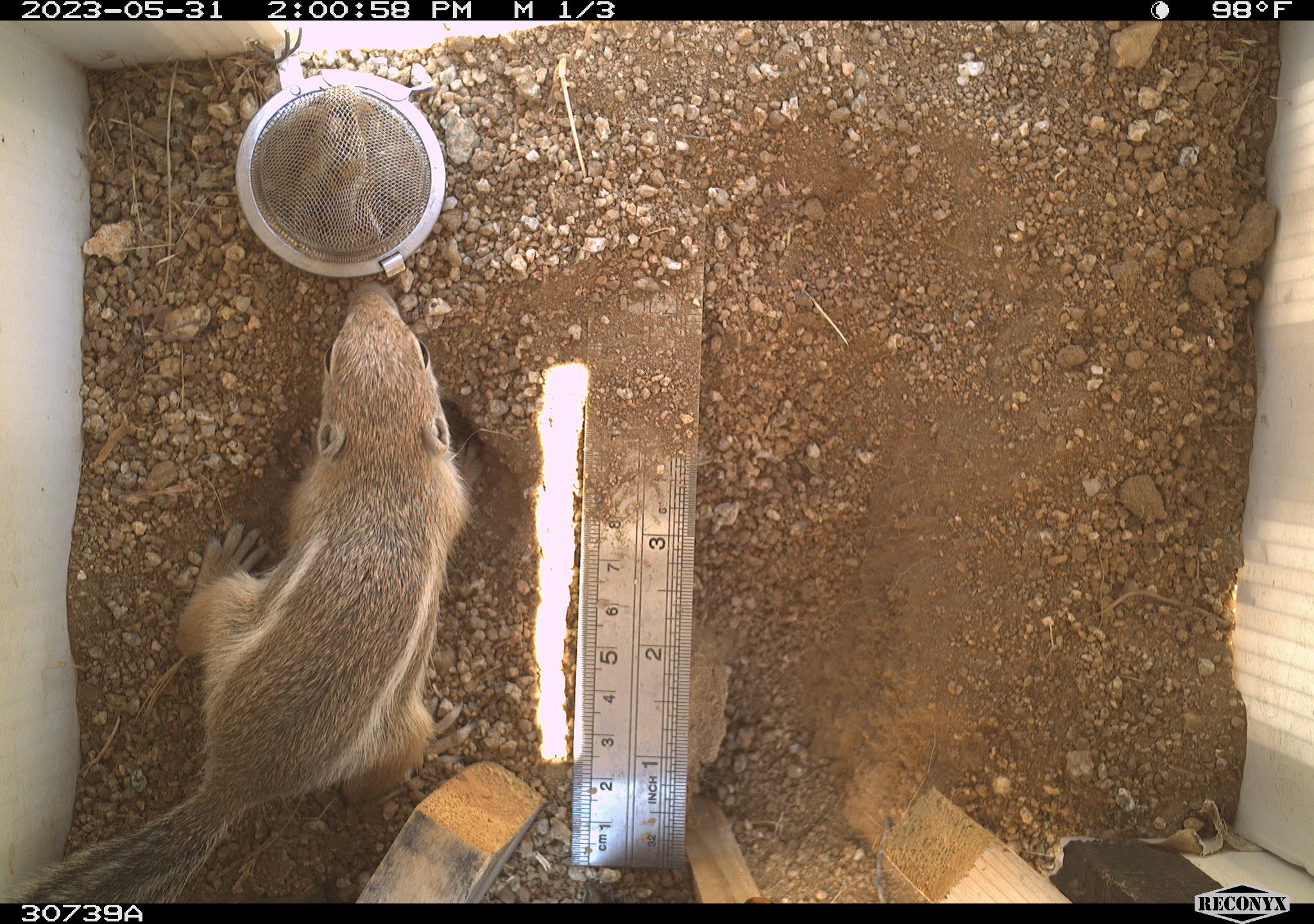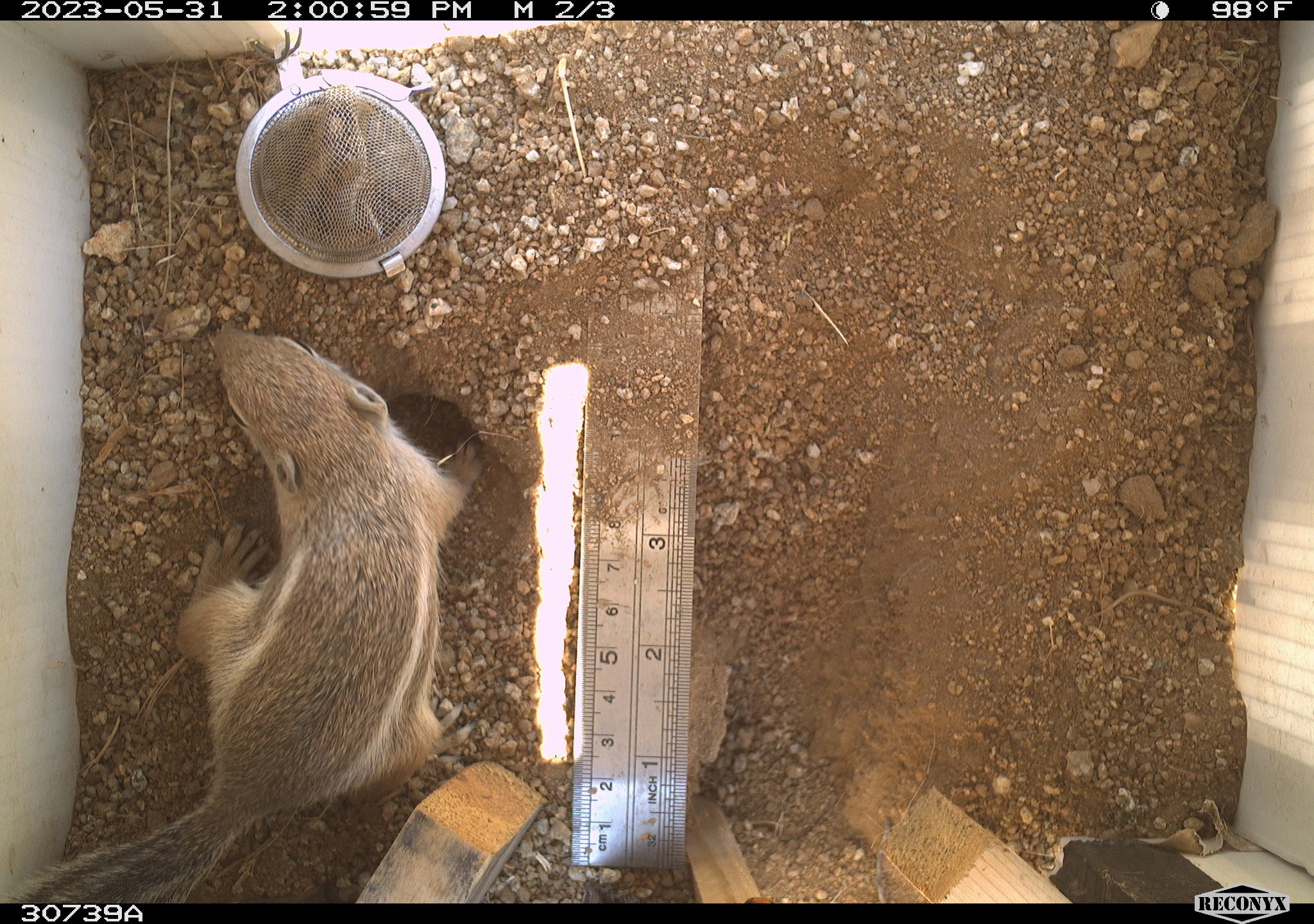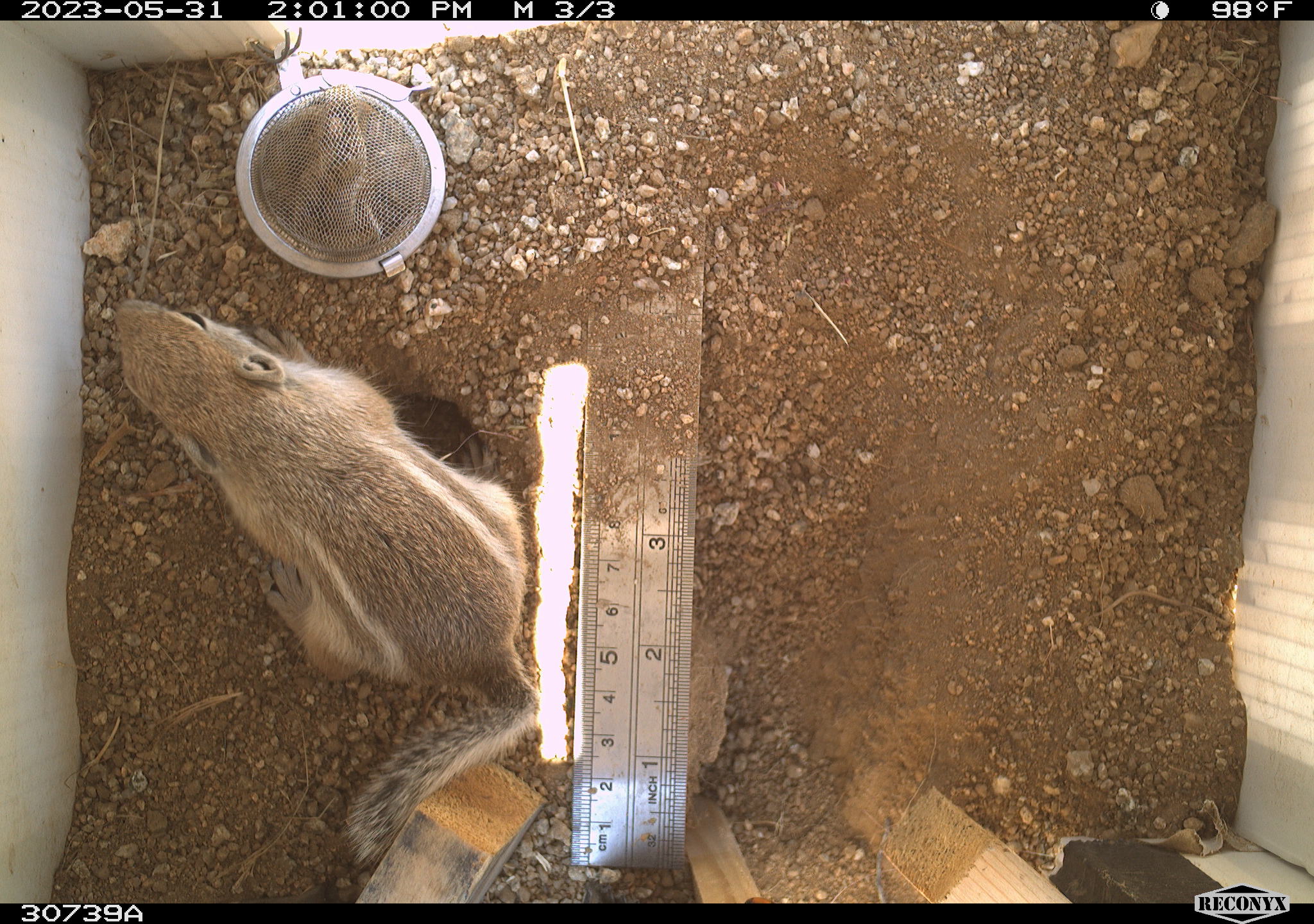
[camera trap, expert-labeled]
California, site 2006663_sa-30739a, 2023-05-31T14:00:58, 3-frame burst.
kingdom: Animalia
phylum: Chordata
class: Mammalia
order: Rodentia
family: Sciuridae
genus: Ammospermophilus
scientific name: Ammospermophilus leucurus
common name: white-tailed antelope squirrel